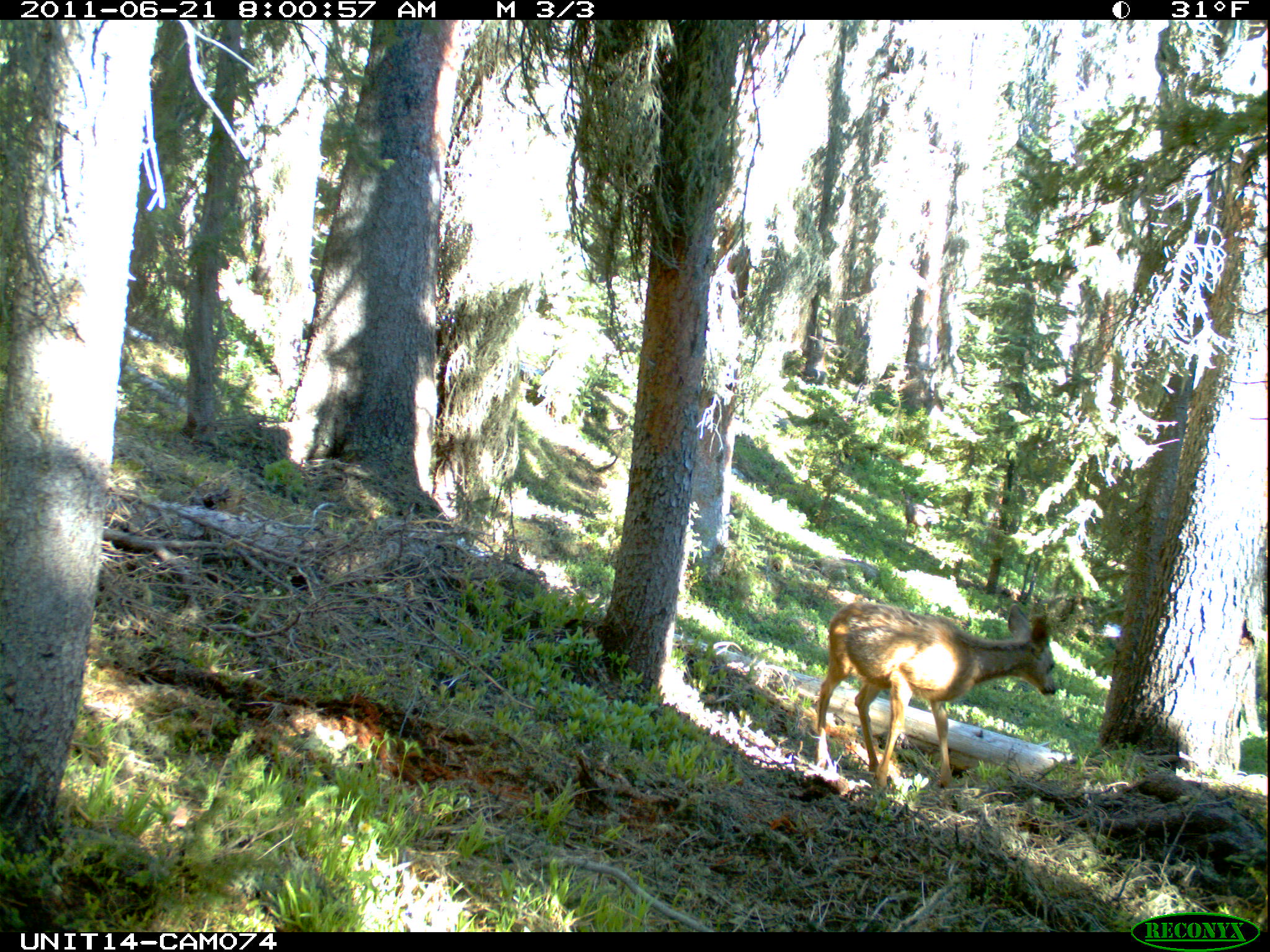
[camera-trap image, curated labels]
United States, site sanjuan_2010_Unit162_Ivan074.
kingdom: Animalia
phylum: Chordata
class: Mammalia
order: Artiodactyla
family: Cervidae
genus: Odocoileus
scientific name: Odocoileus hemionus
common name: mule deer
Odocoileus hemionus (mule deer).